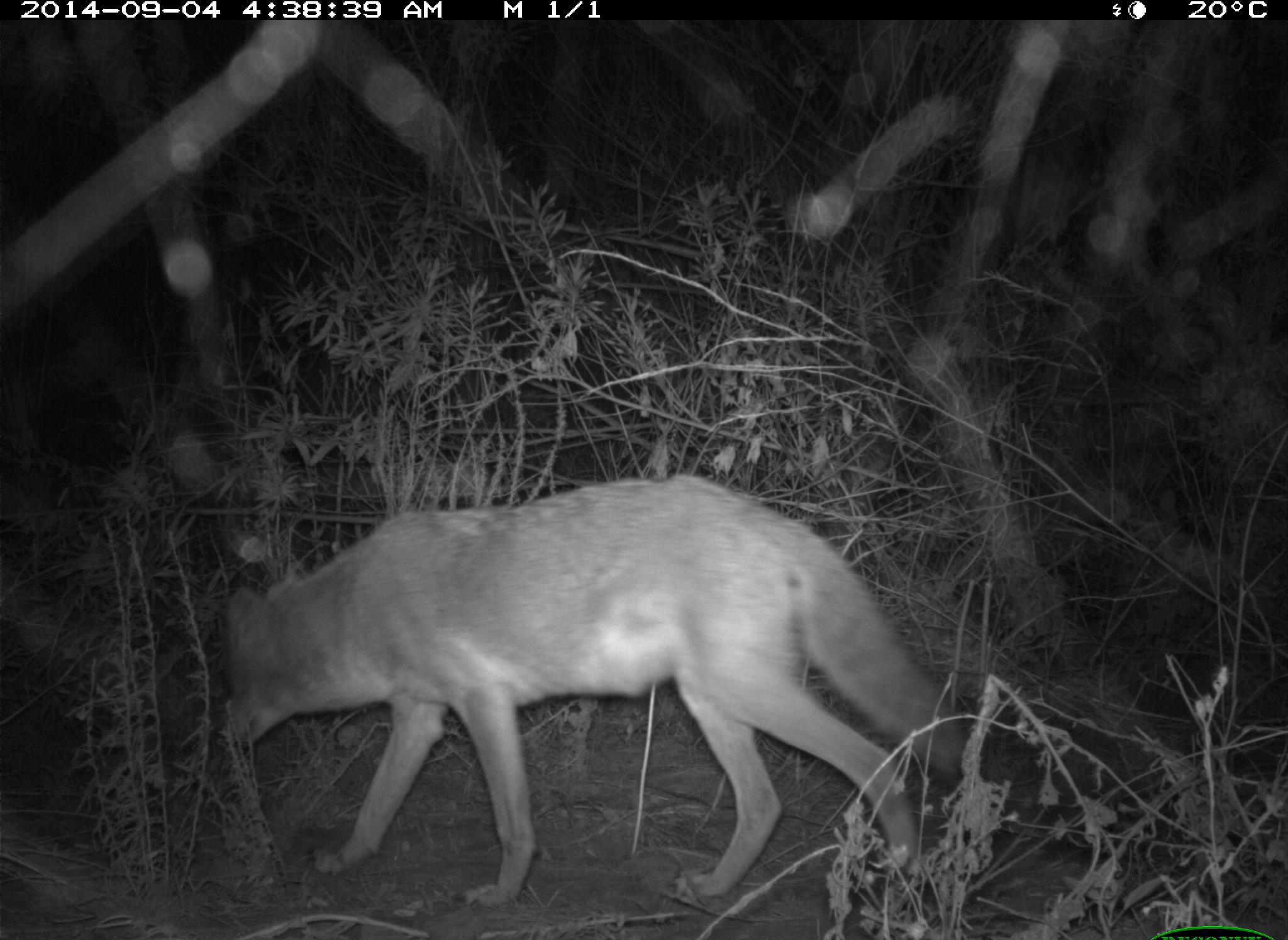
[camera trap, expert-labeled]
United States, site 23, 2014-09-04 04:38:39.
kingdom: Animalia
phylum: Chordata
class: Mammalia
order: Carnivora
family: Canidae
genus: Canis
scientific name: Canis latrans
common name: coyote